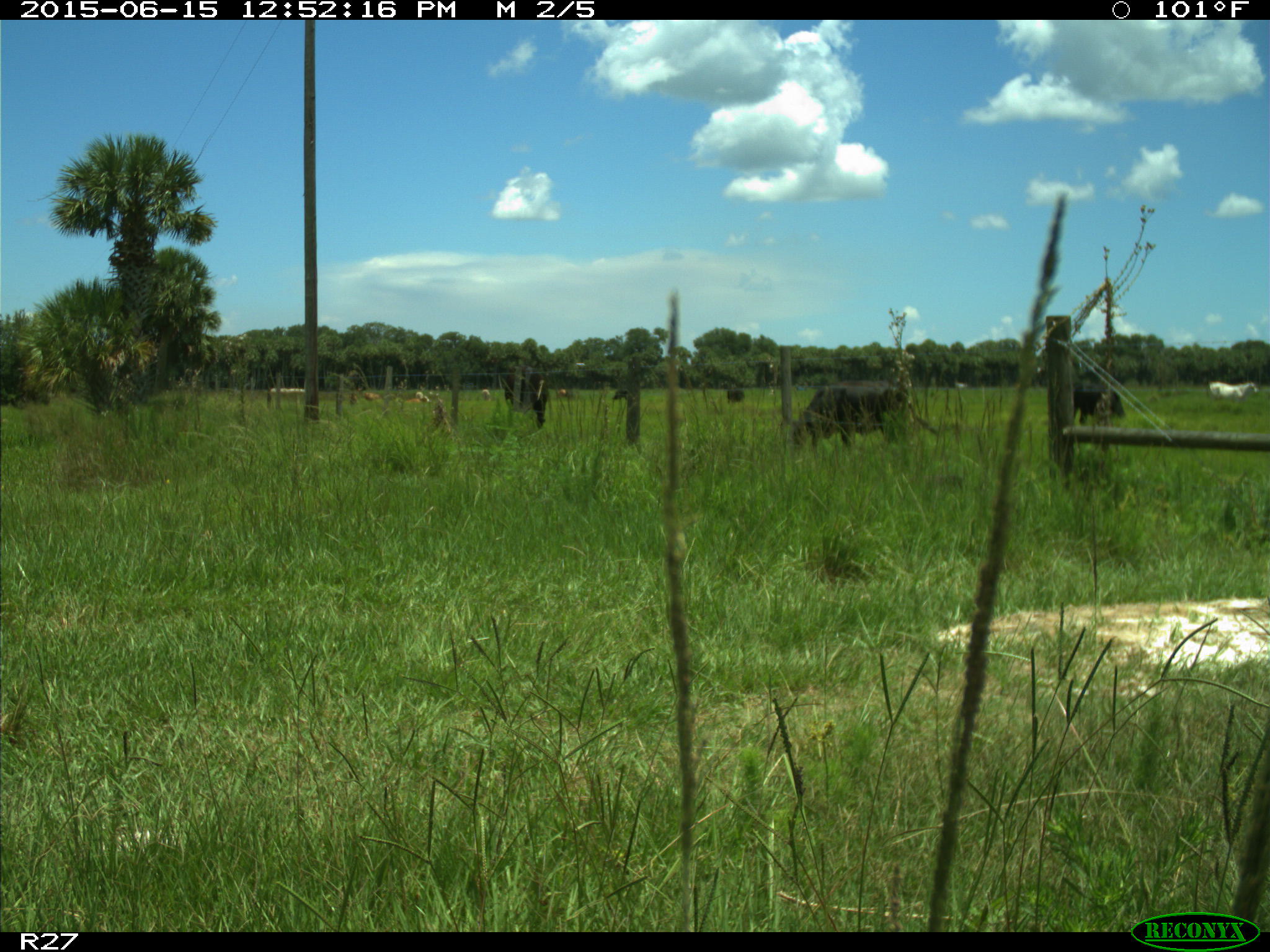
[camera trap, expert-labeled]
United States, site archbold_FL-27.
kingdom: Animalia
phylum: Chordata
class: Mammalia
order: Artiodactyla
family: Bovidae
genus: Bos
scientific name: Bos taurus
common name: domestic cow